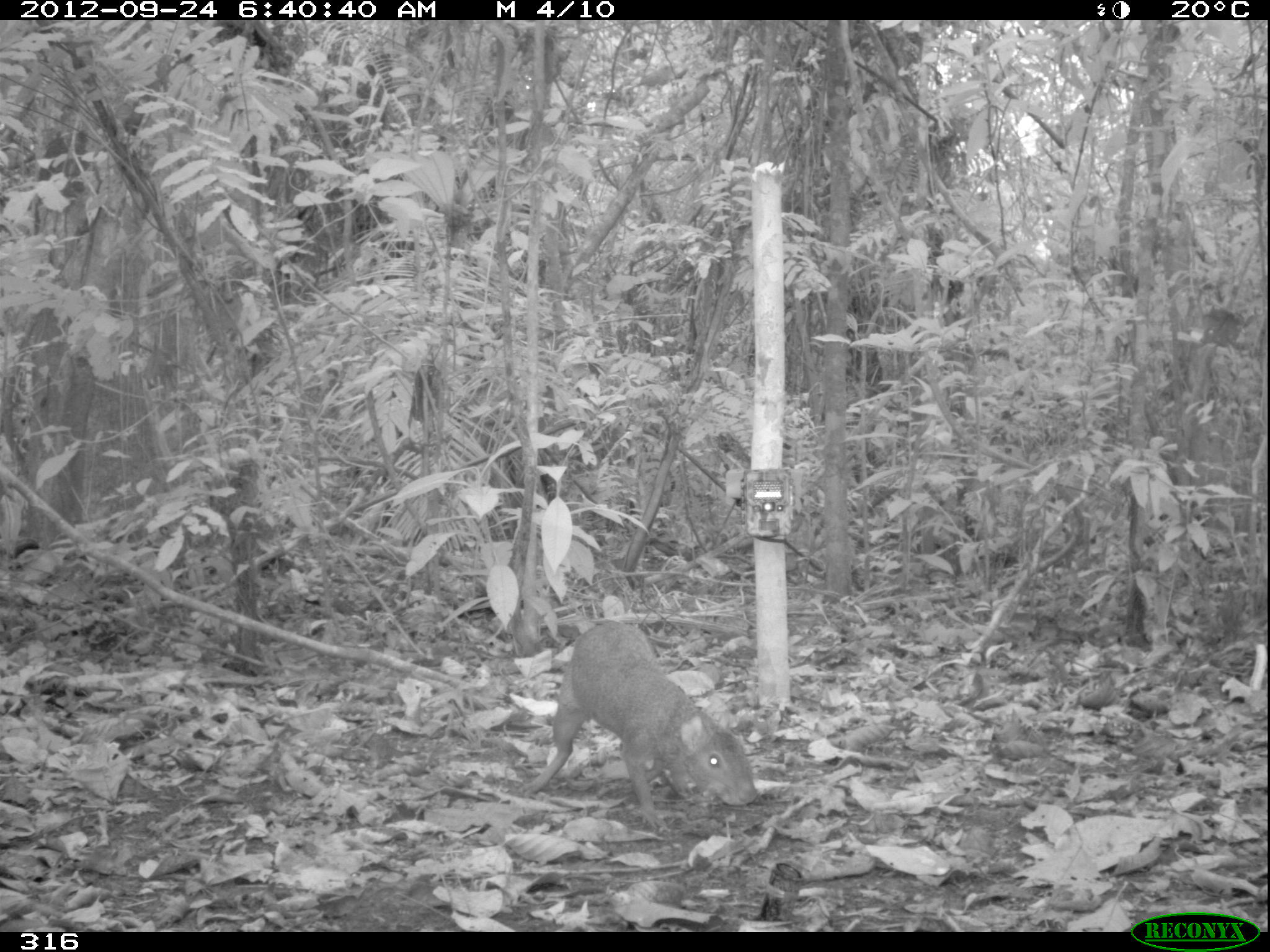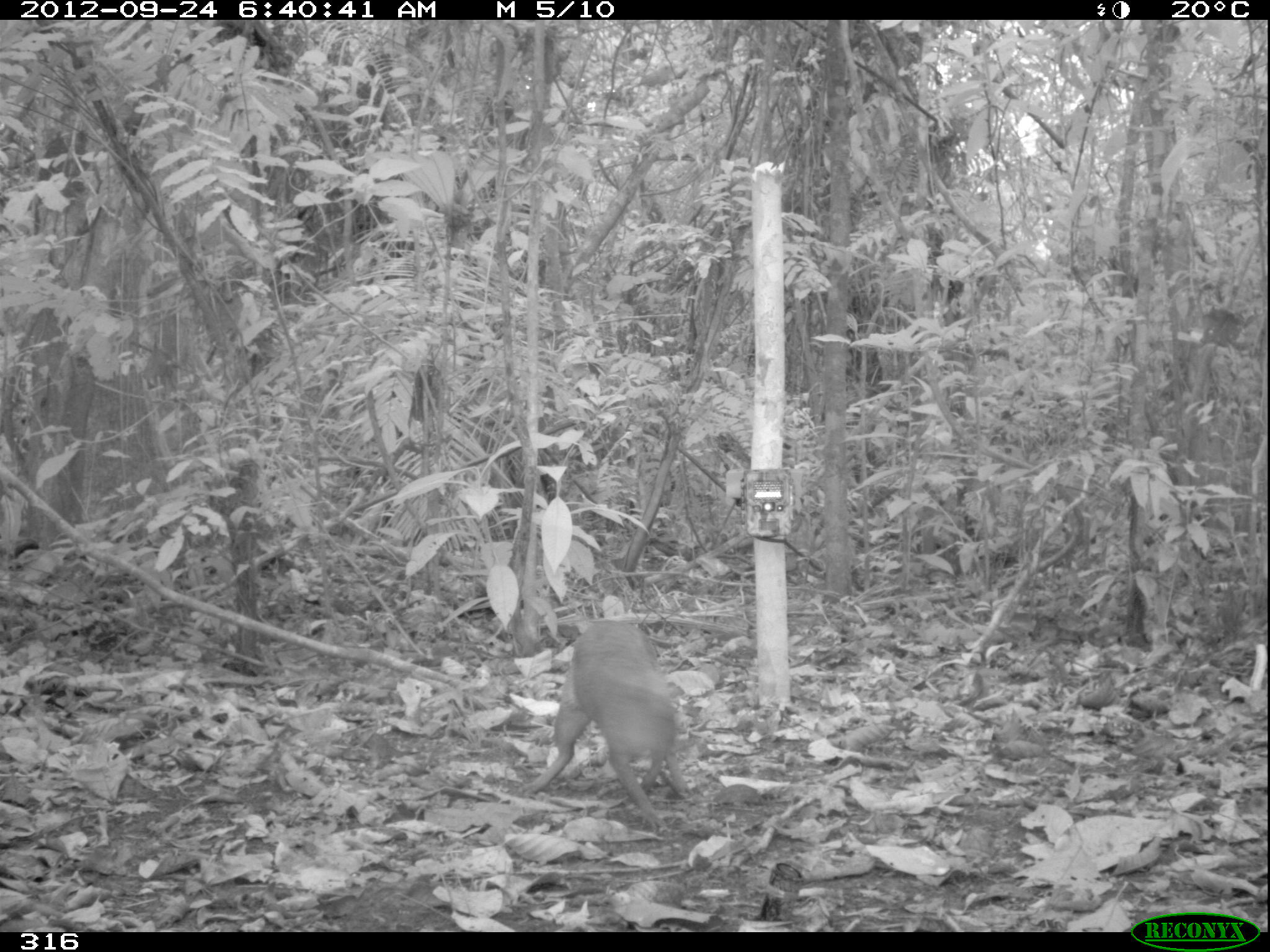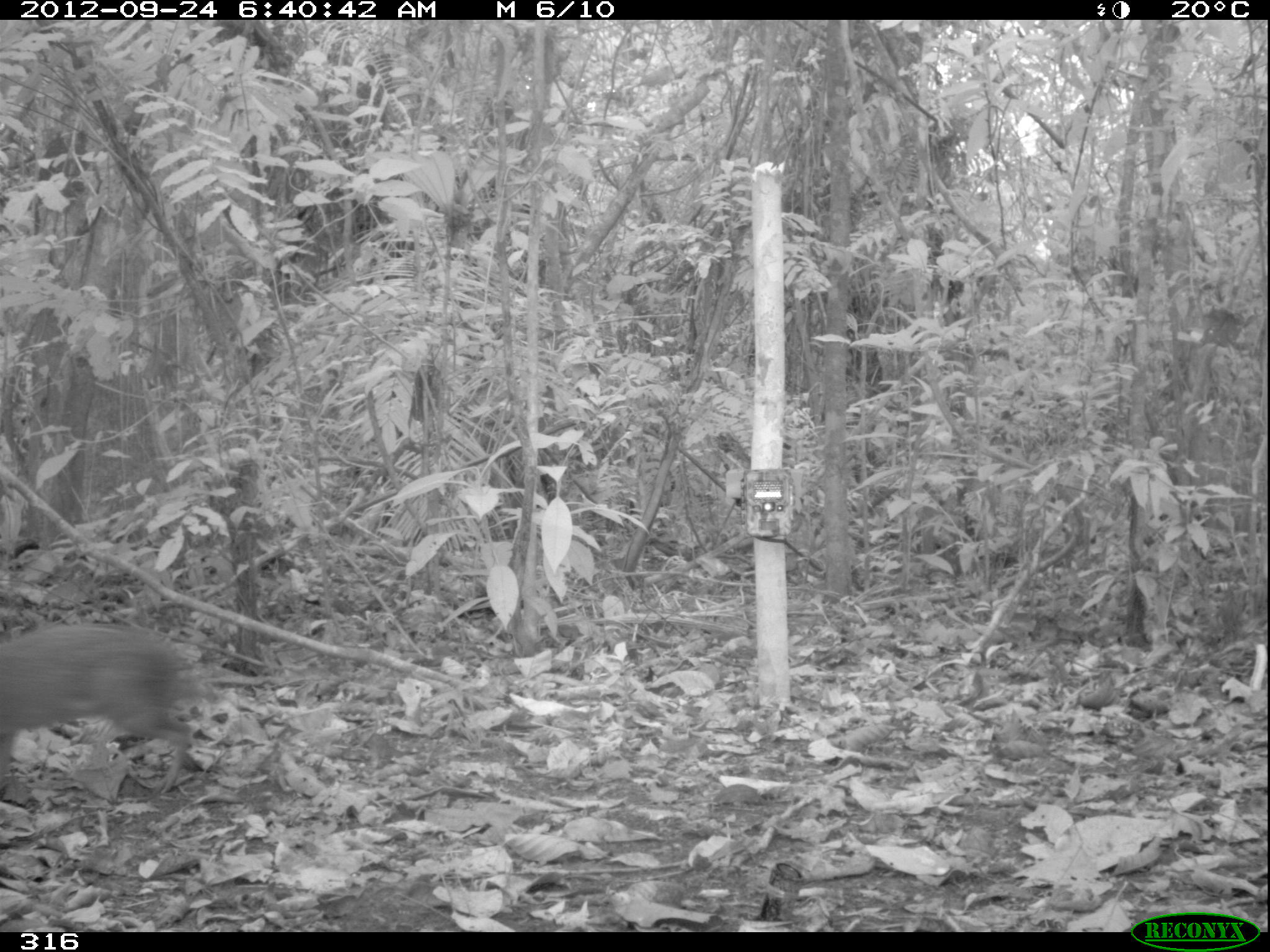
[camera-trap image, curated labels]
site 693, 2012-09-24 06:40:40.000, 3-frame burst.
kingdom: Animalia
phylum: Chordata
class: Mammalia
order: Rodentia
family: Dasyproctidae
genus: Dasyprocta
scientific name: Dasyprocta punctata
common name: central american agouti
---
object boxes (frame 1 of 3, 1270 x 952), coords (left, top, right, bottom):
dasyprocta punctata: (520, 620, 759, 831)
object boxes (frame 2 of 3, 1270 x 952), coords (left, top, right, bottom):
dasyprocta punctata: (517, 616, 692, 833)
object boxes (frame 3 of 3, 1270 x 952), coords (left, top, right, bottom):
dasyprocta punctata: (0, 619, 216, 794)